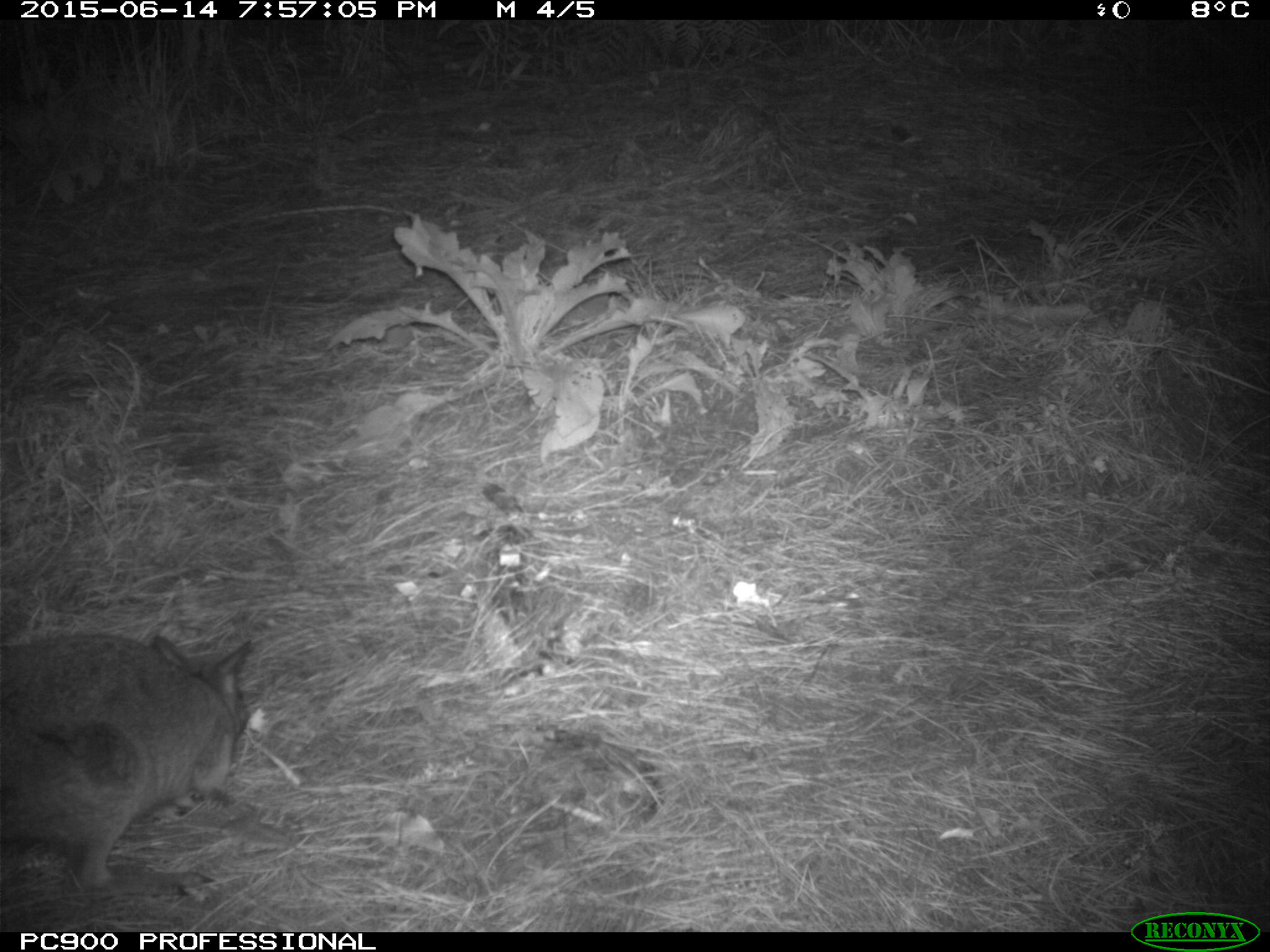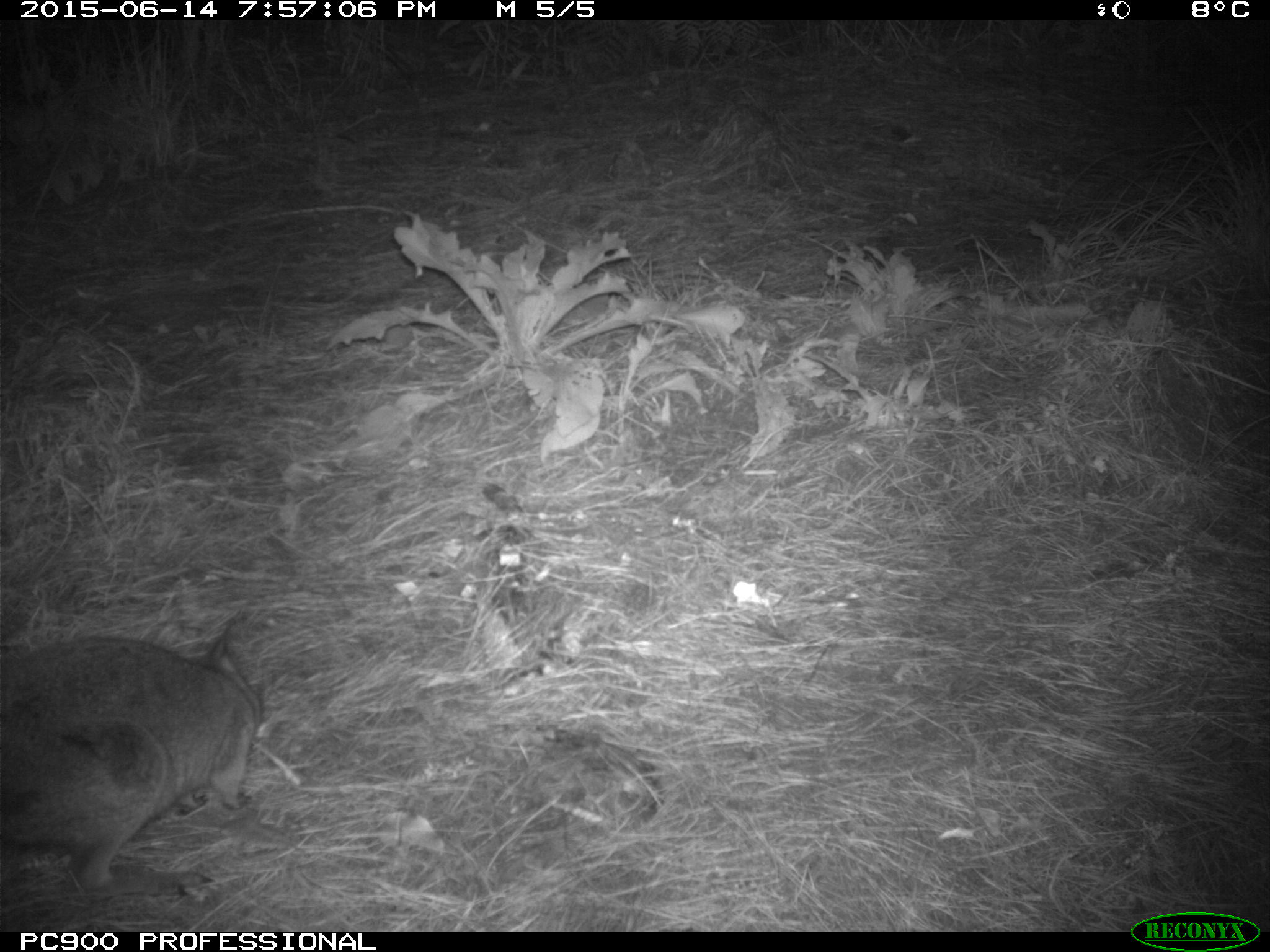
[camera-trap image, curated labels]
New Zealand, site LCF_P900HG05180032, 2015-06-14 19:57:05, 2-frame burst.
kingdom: Animalia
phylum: Chordata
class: Mammalia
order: Diprotodontia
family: Macropodidae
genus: Notamacropus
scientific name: Notamacropus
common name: wallaby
Wallaby (Notamacropus).